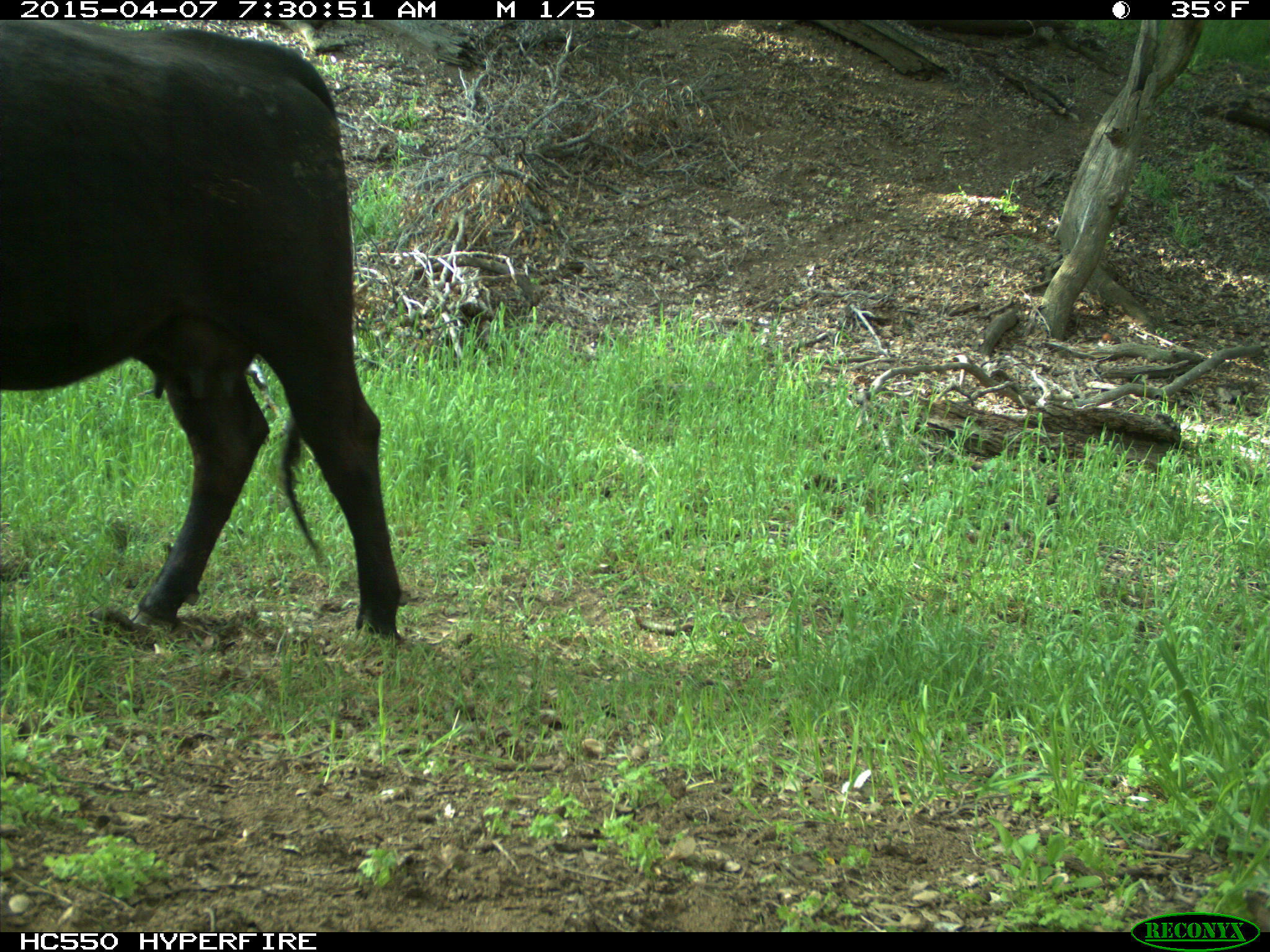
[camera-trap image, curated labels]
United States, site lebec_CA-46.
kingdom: Animalia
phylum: Chordata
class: Mammalia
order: Artiodactyla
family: Bovidae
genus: Bos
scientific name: Bos taurus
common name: domestic cow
Bos taurus (domestic cow).